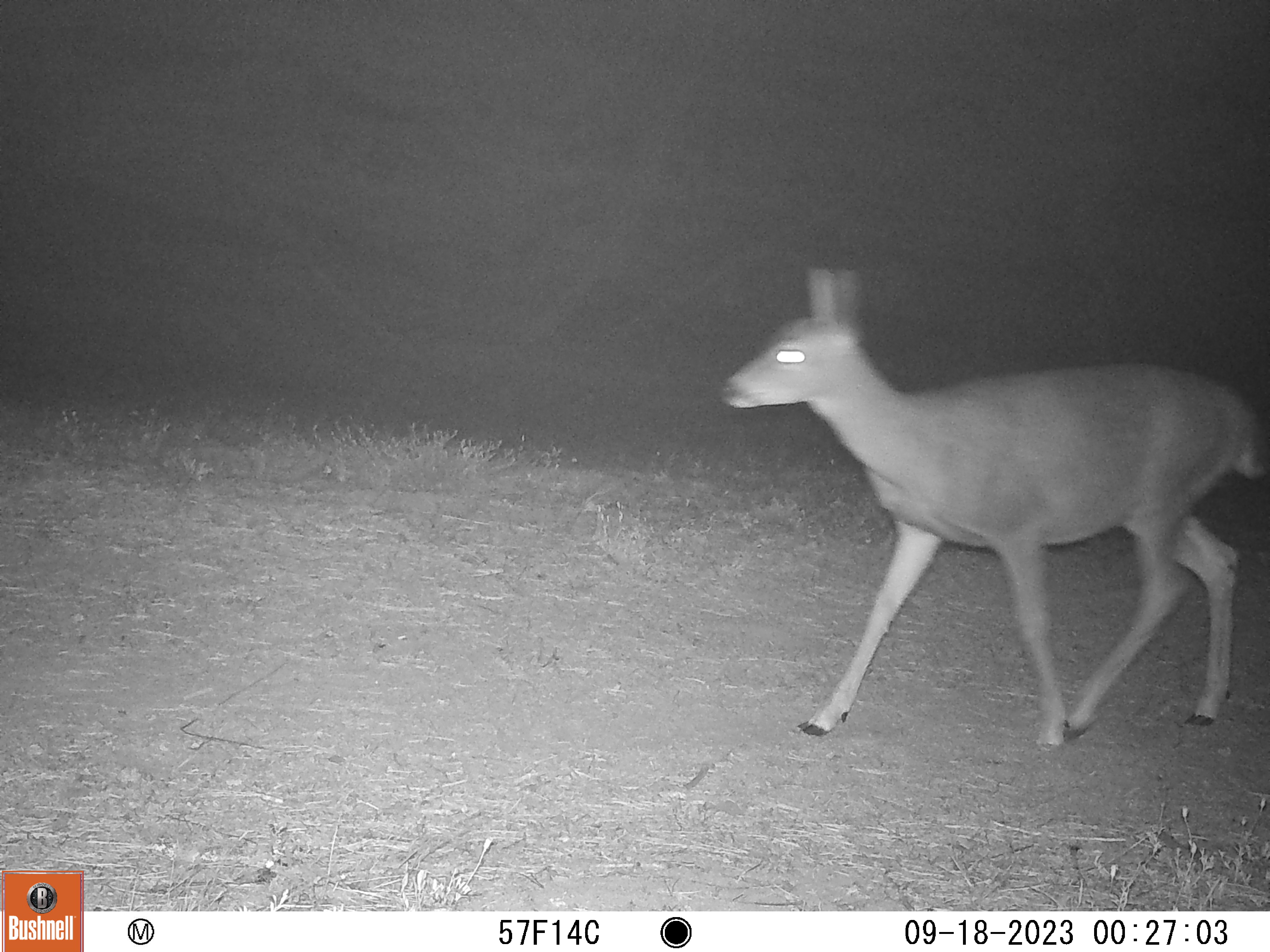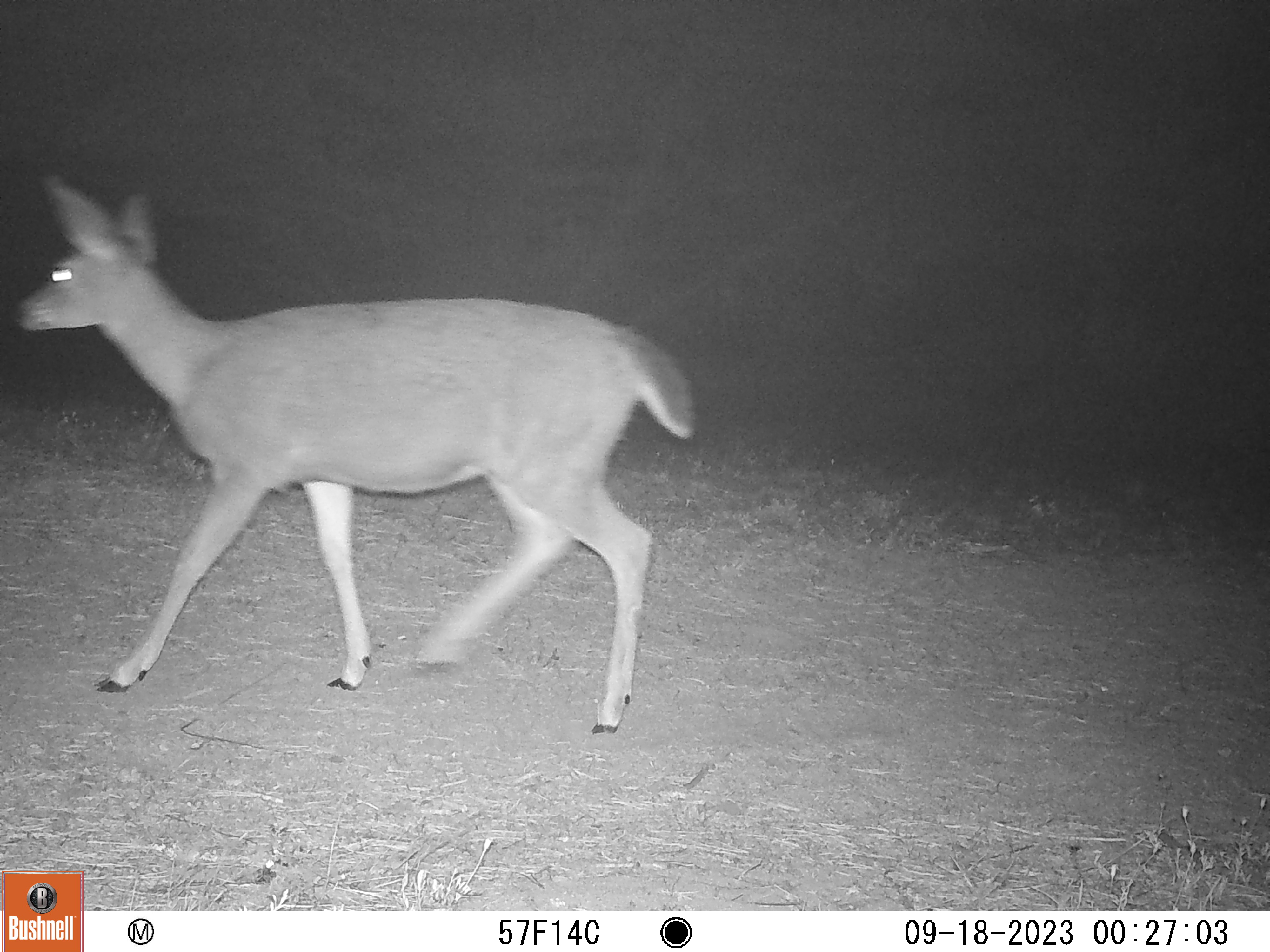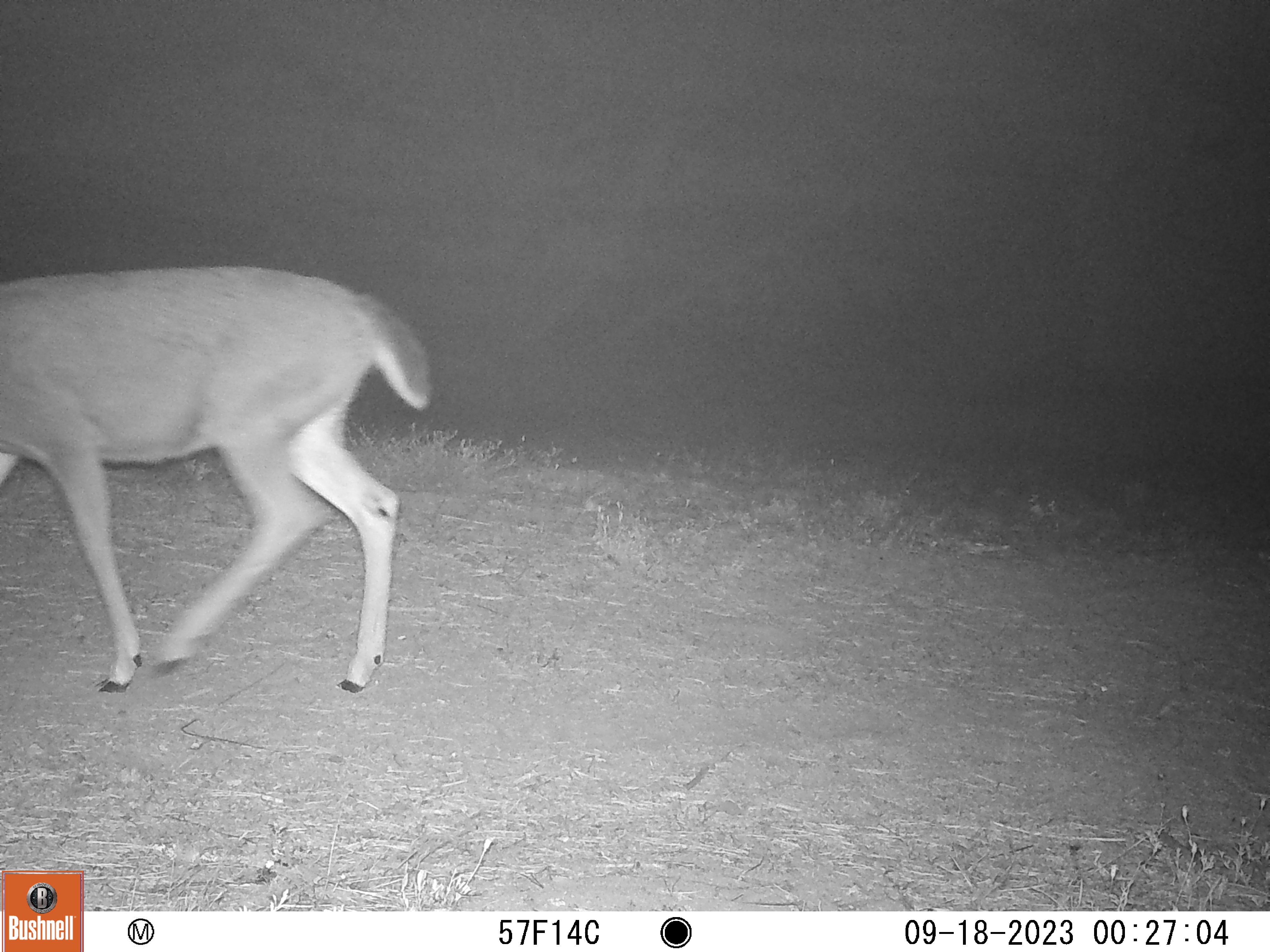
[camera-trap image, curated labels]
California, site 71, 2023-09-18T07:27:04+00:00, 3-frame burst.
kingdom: Animalia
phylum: Chordata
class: Mammalia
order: Artiodactyla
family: Cervidae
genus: Odocoileus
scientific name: Odocoileus hemionus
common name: mule deer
Mule deer (Odocoileus hemionus).